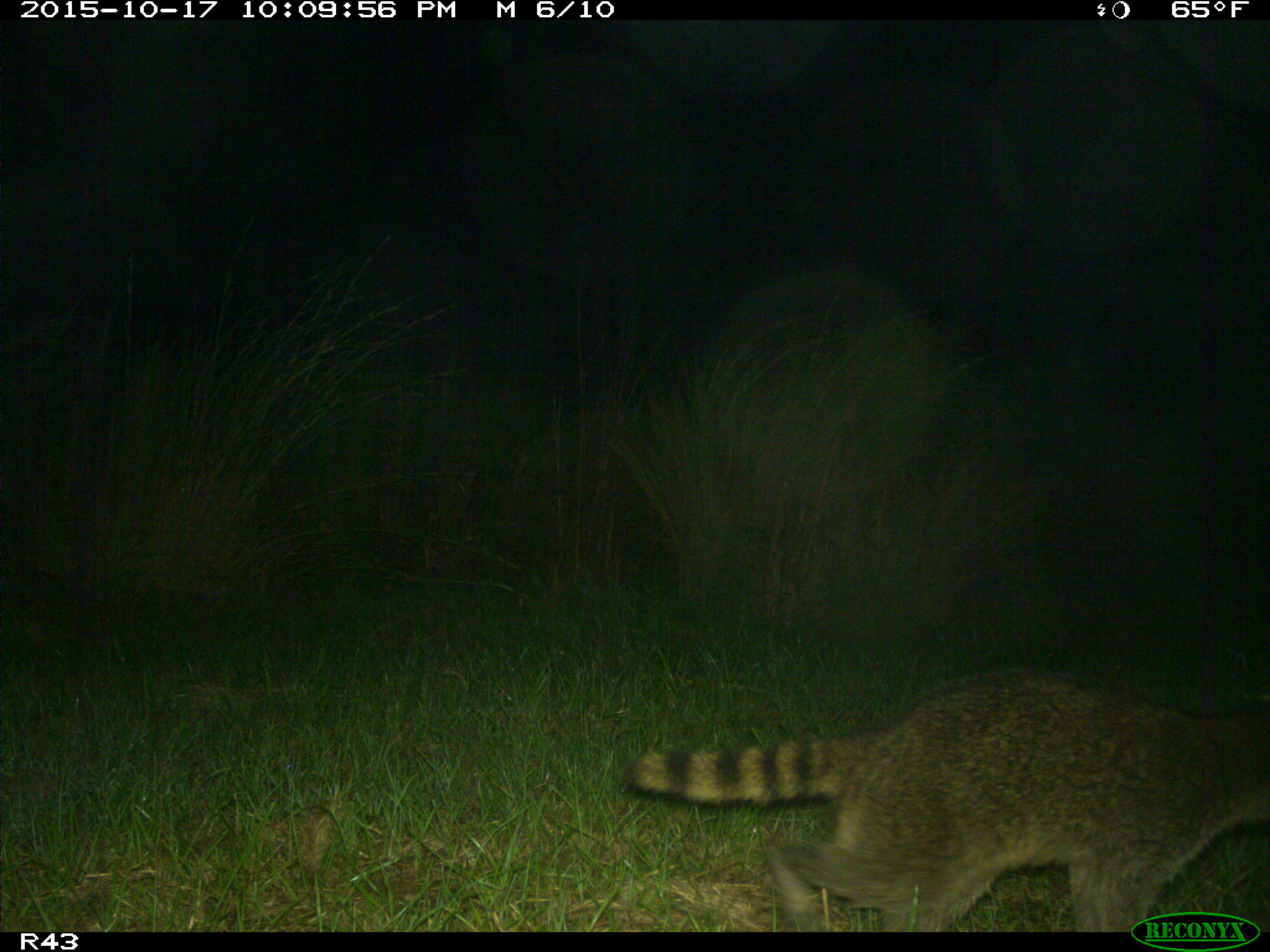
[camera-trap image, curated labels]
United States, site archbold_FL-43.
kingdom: Animalia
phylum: Chordata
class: Mammalia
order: Carnivora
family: Procyonidae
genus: Procyon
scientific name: Procyon lotor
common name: common raccoon